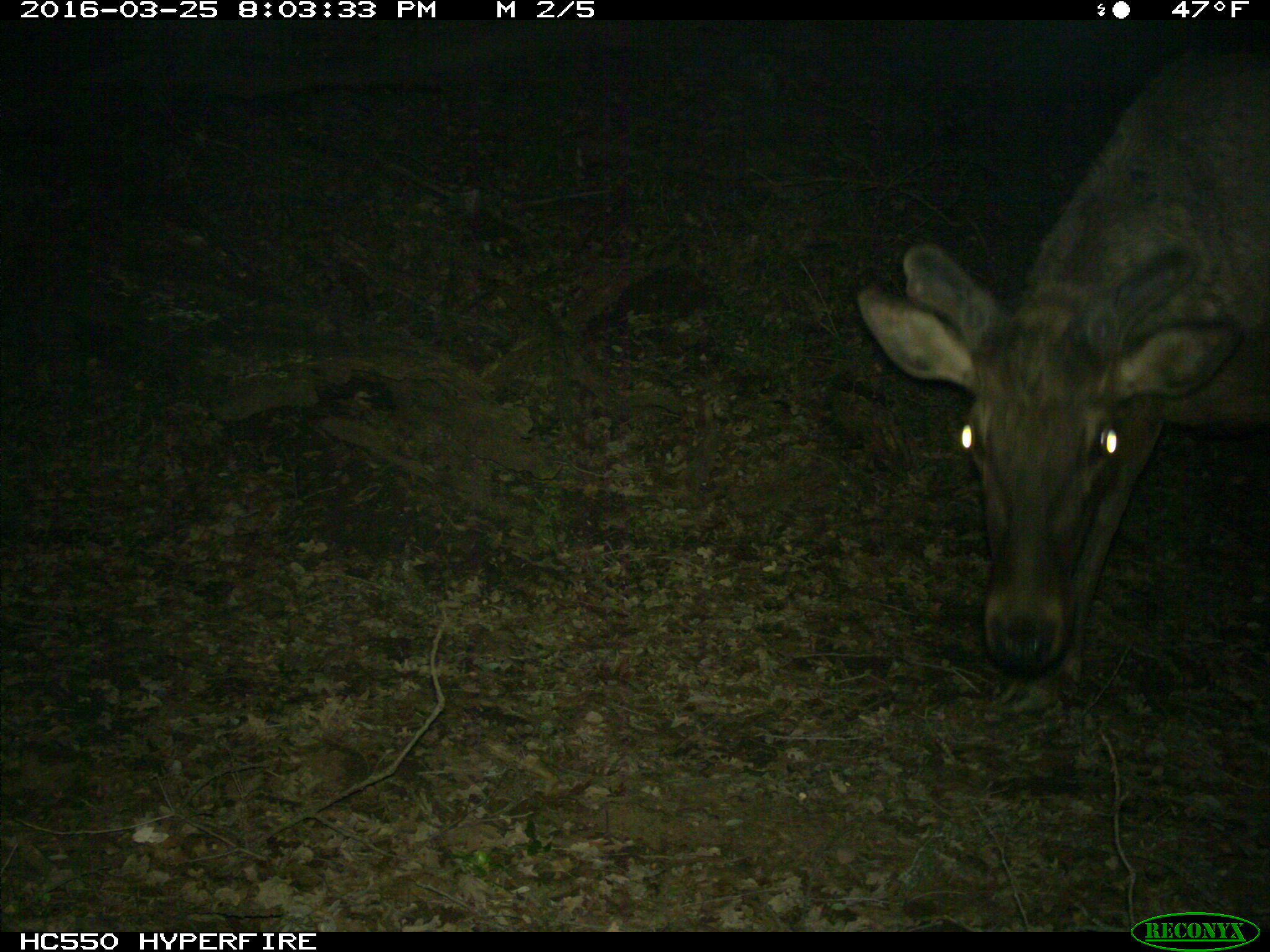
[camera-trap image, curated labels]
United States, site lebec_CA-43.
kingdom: Animalia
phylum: Chordata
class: Mammalia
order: Artiodactyla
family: Cervidae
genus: Cervus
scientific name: Cervus canadensis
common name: elk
Cervus canadensis (elk).